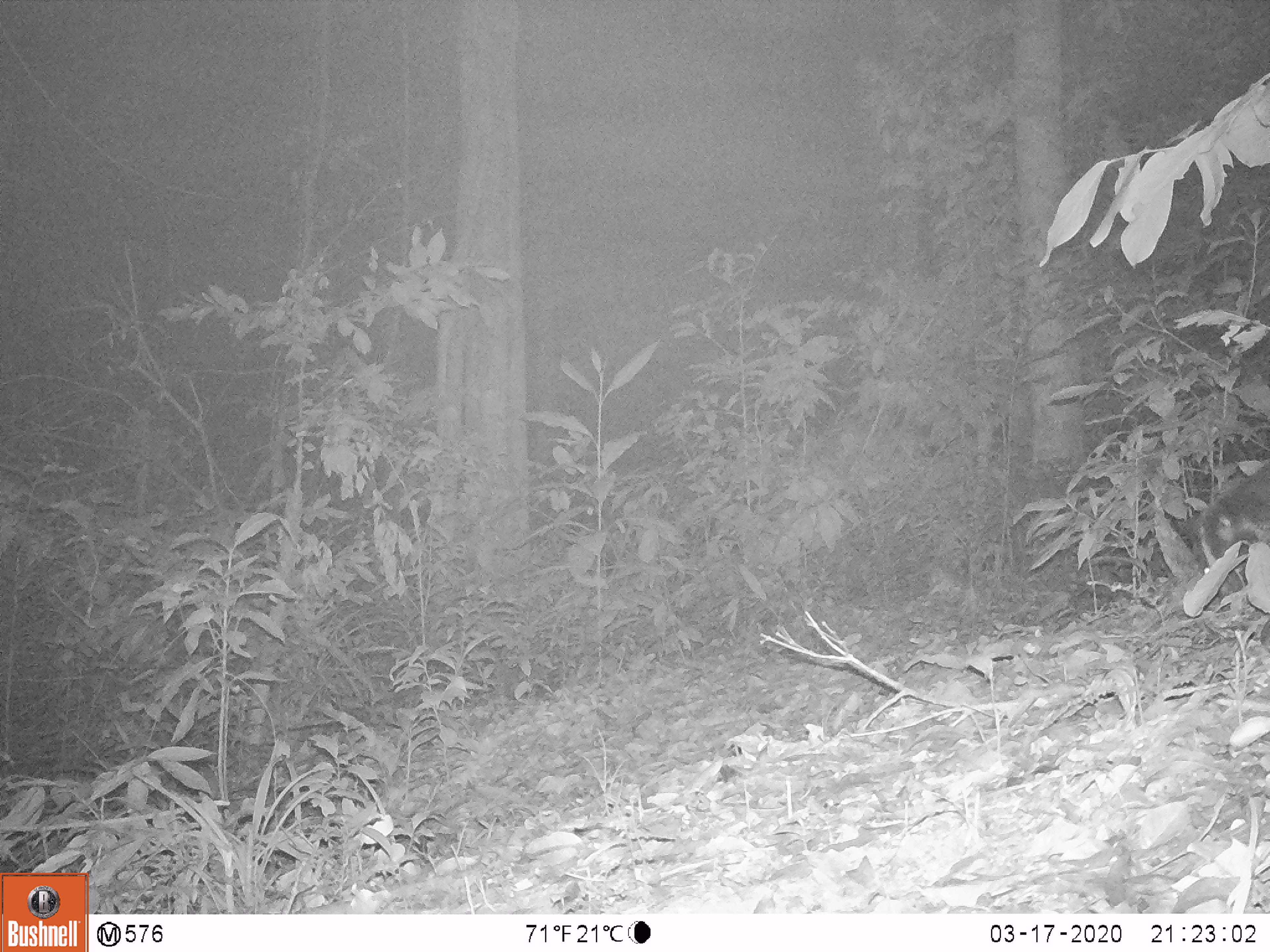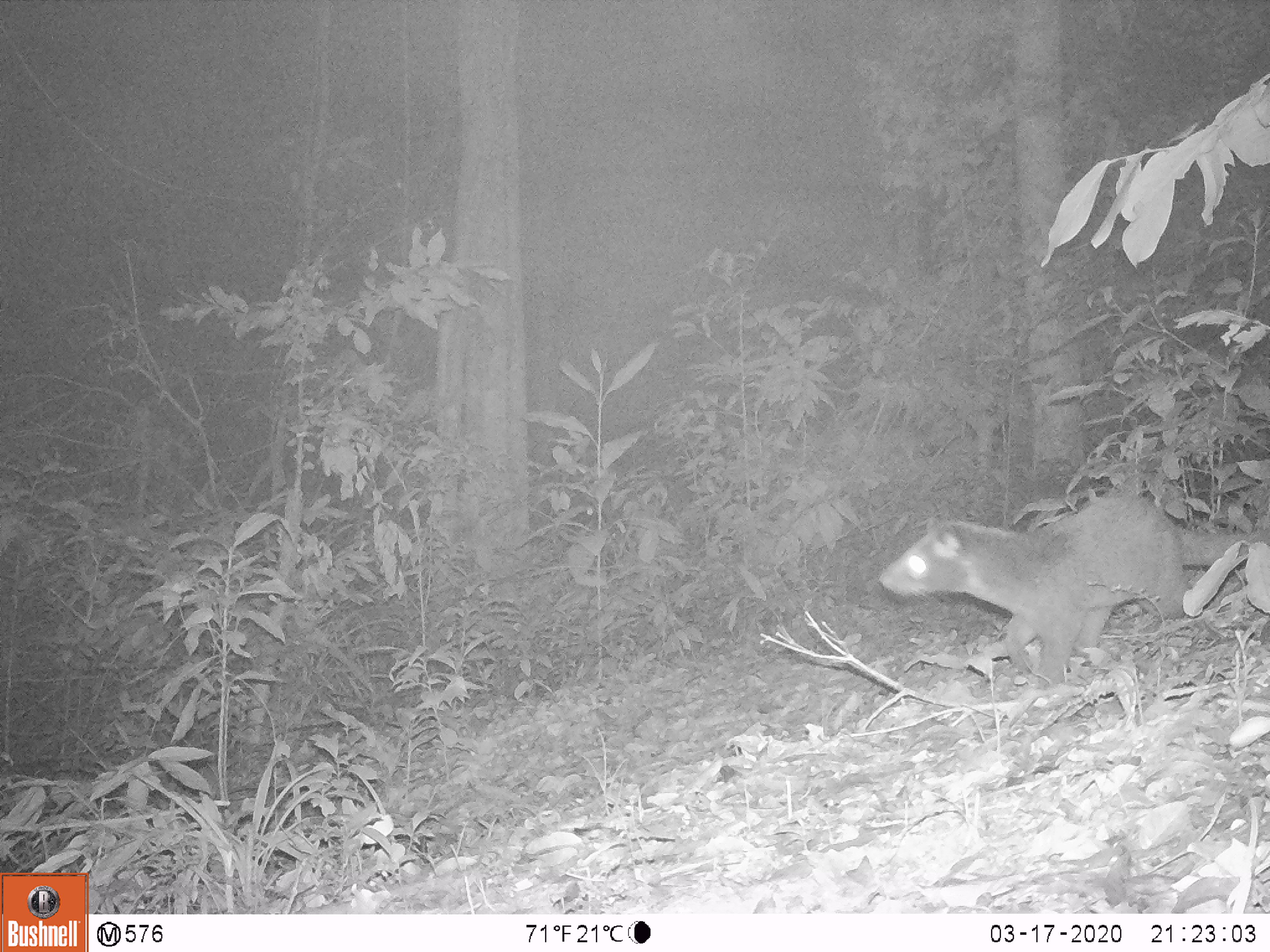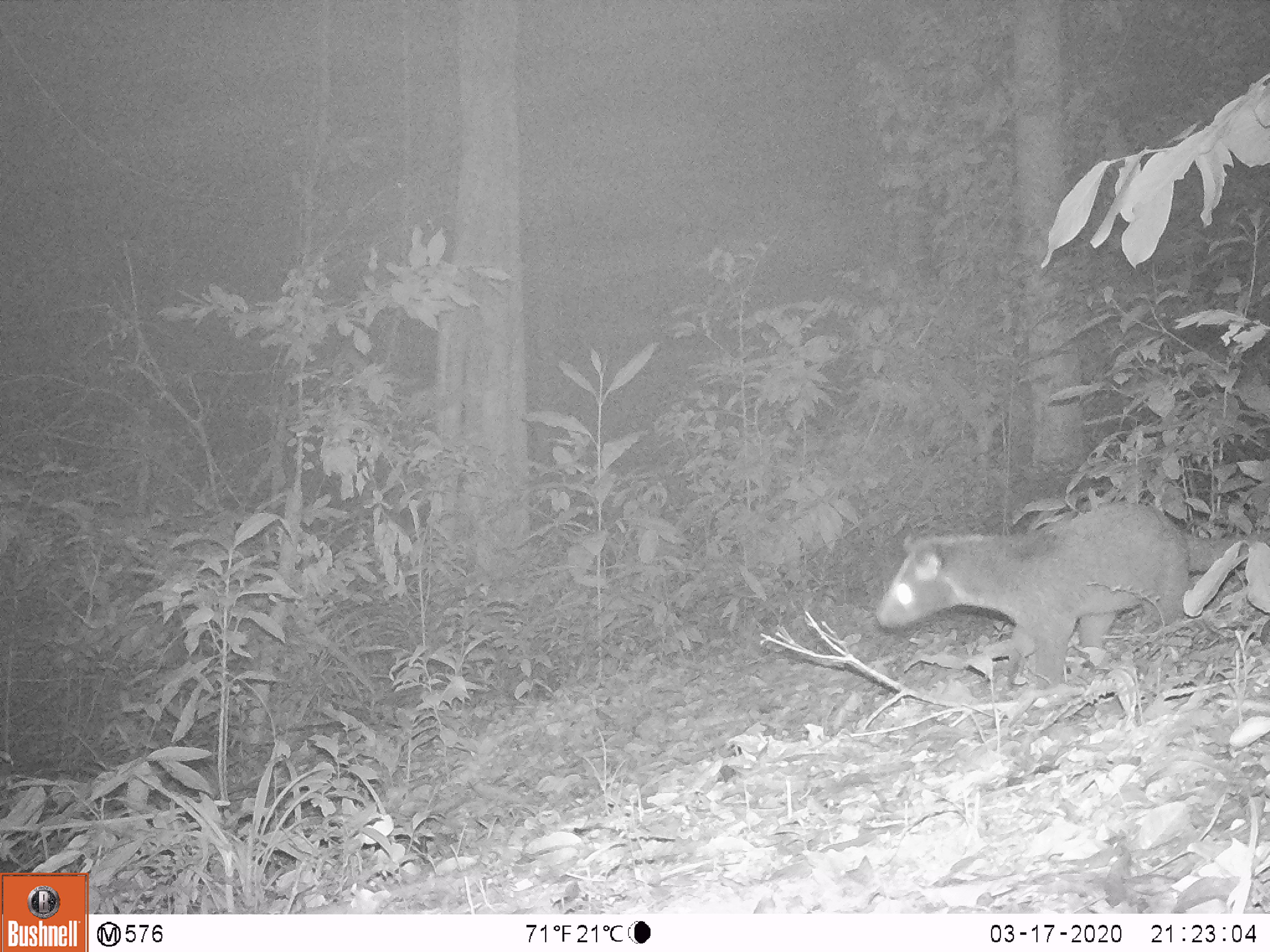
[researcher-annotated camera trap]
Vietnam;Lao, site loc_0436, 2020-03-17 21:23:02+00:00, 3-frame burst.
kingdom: Animalia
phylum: Chordata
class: Mammalia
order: Carnivora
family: Viverridae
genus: Paguma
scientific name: Paguma larvata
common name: masked palm civet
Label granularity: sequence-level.